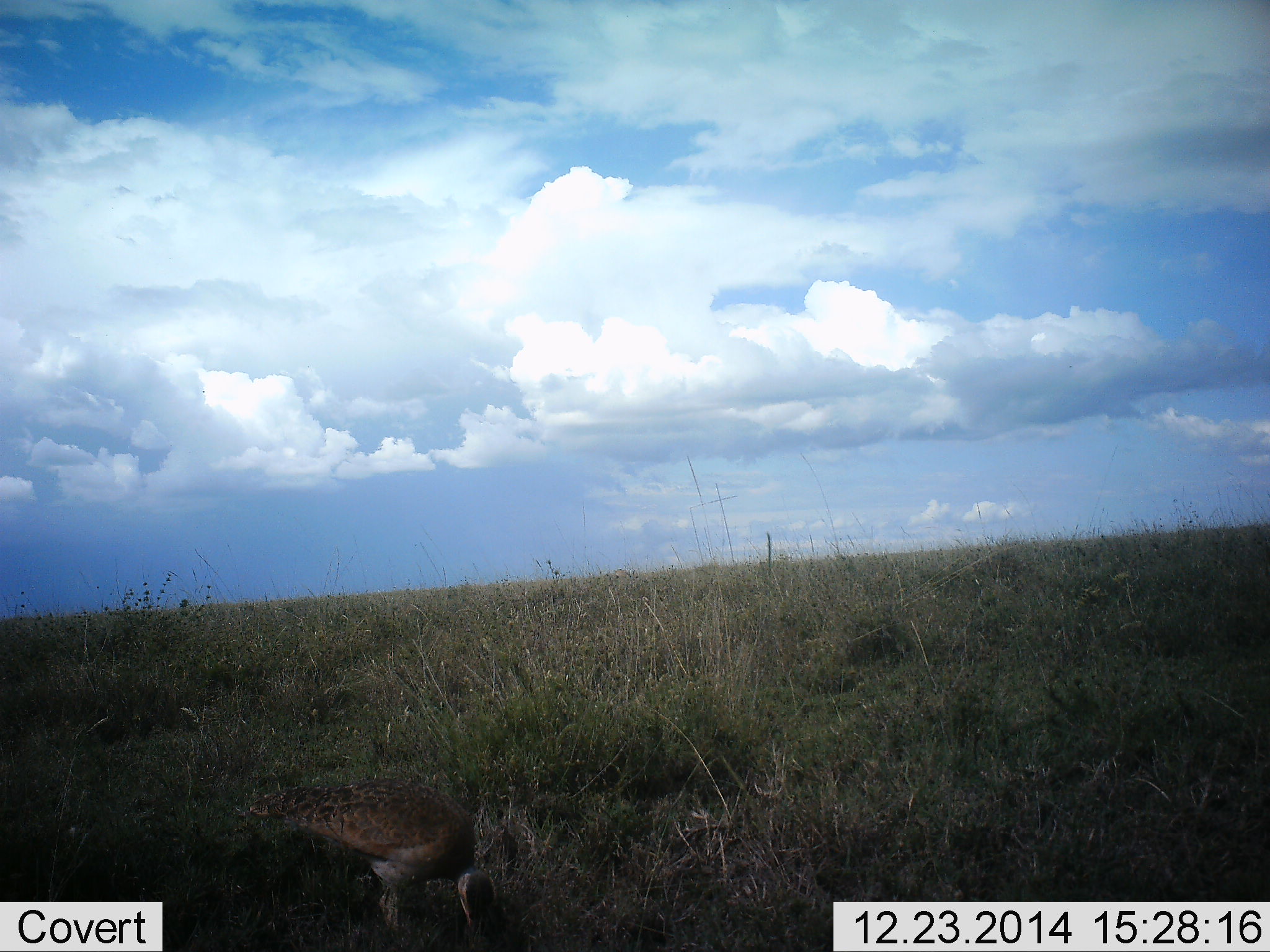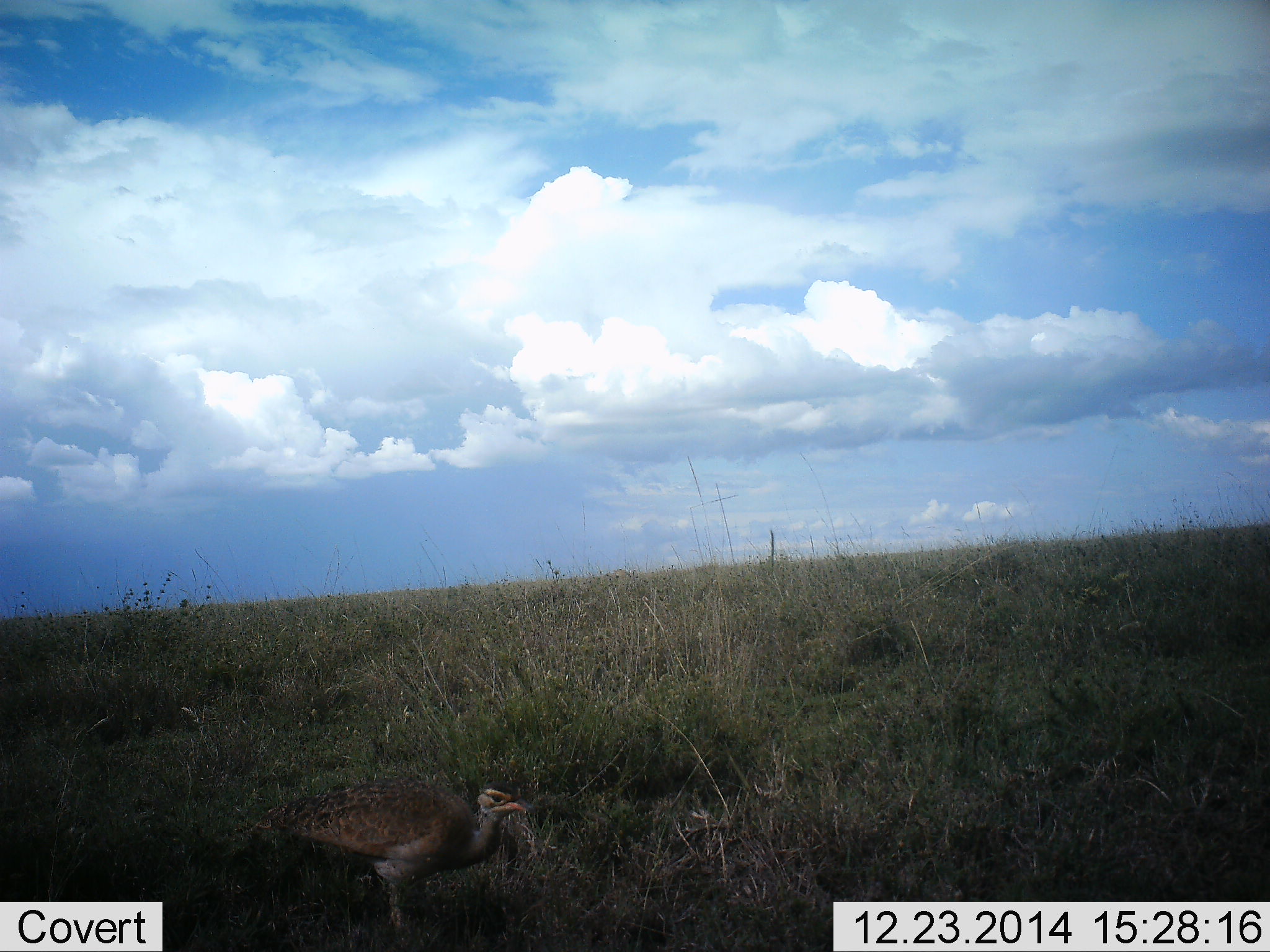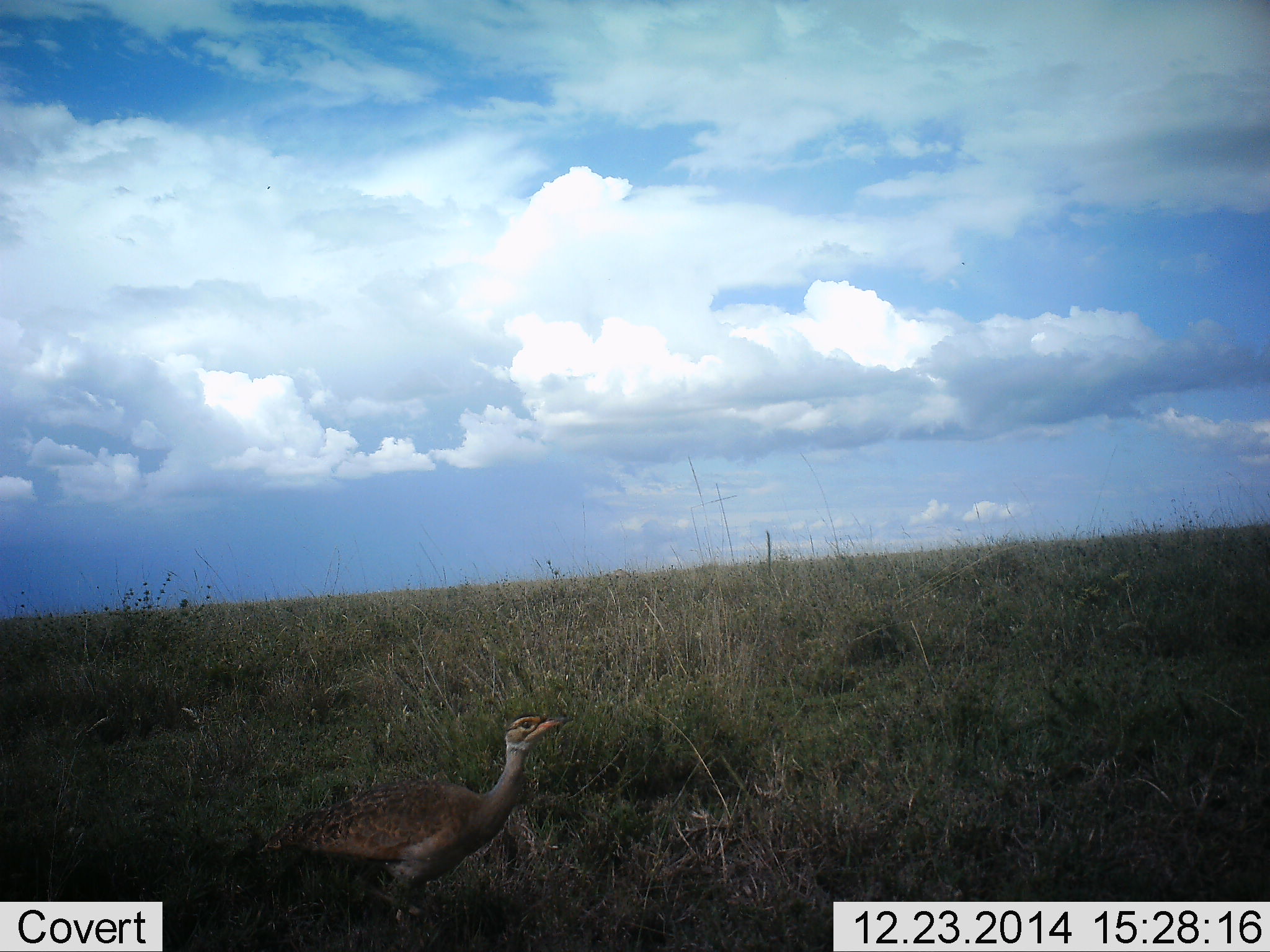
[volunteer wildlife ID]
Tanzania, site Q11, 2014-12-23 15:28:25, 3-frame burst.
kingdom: Animalia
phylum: Chordata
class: Aves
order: Otidiformes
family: Otididae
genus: Ardeotis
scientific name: Ardeotis kori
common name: kori bustard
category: koribustard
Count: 1.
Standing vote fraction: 50%.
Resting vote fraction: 0%.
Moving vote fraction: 10%.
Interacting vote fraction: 0%.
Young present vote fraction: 0%.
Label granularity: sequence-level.